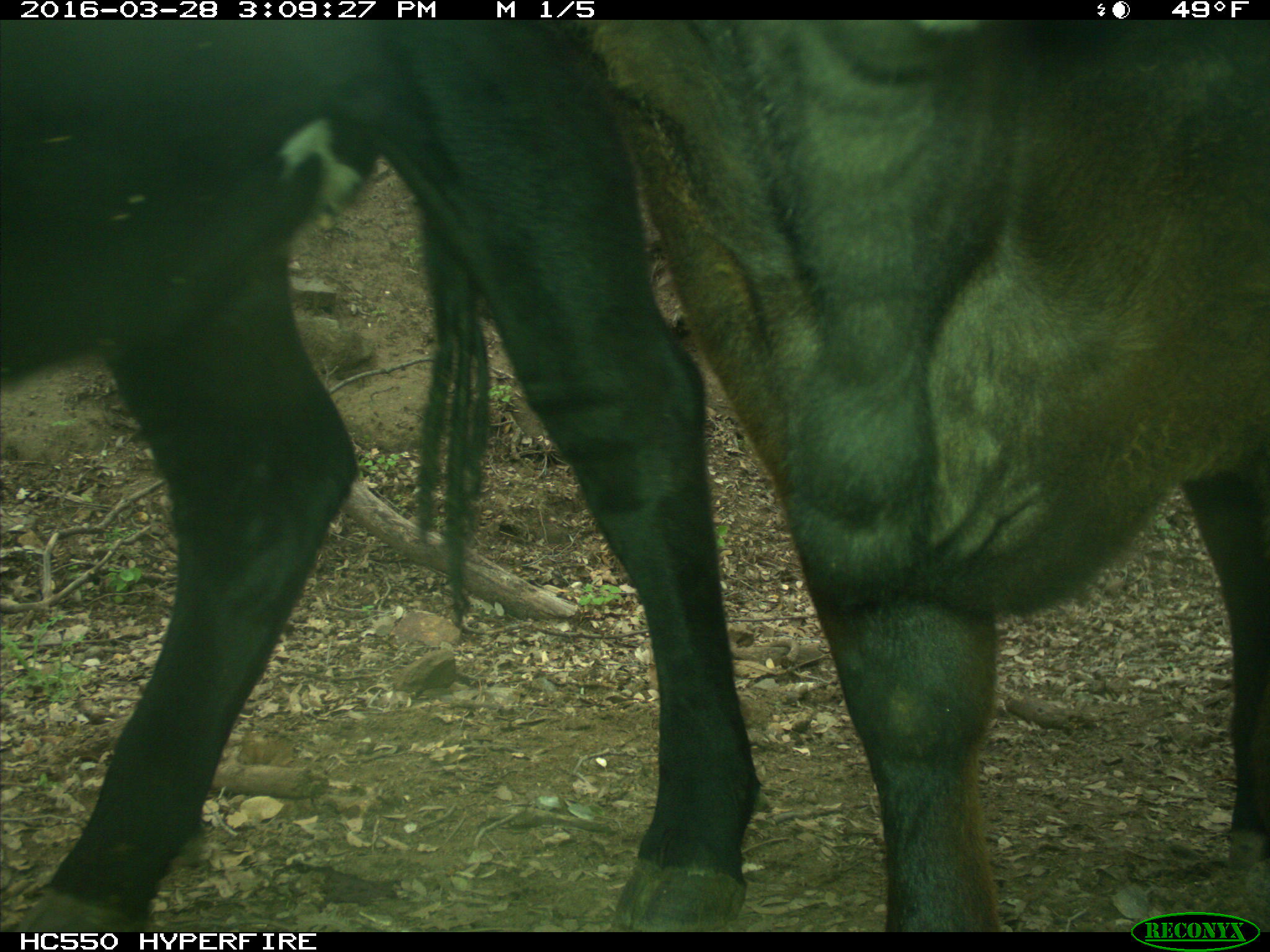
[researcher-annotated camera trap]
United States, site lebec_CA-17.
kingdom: Animalia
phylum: Chordata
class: Mammalia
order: Artiodactyla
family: Bovidae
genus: Bos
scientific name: Bos taurus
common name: domestic cow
Bos taurus (domestic cow).